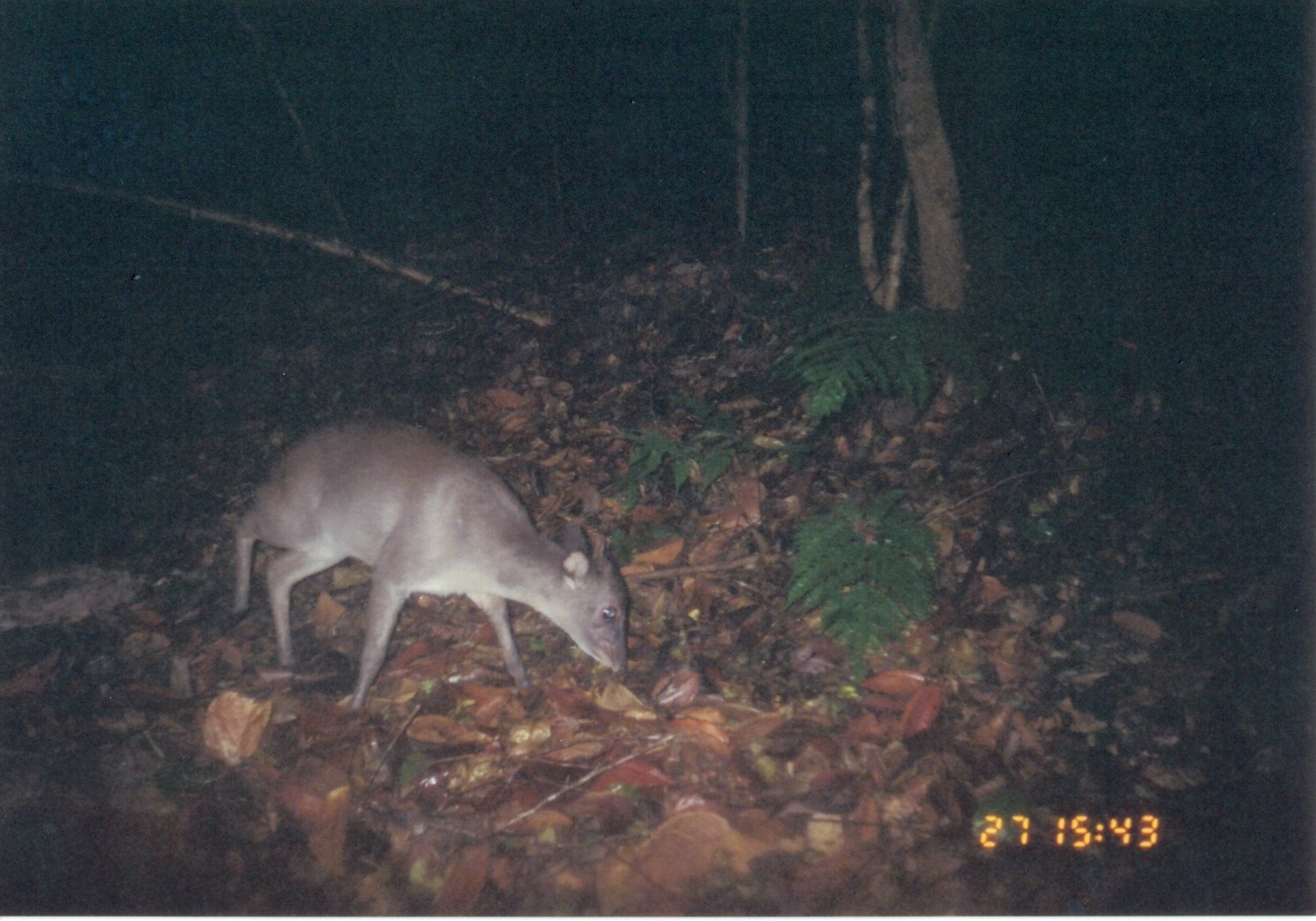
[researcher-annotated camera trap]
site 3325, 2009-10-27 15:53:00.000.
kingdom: Animalia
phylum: Chordata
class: Mammalia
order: Artiodactyla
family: Bovidae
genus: Philantomba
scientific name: Philantomba monticola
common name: blue duiker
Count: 1.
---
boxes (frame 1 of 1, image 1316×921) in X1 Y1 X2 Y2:
philantomba monticola: 231 411 630 715